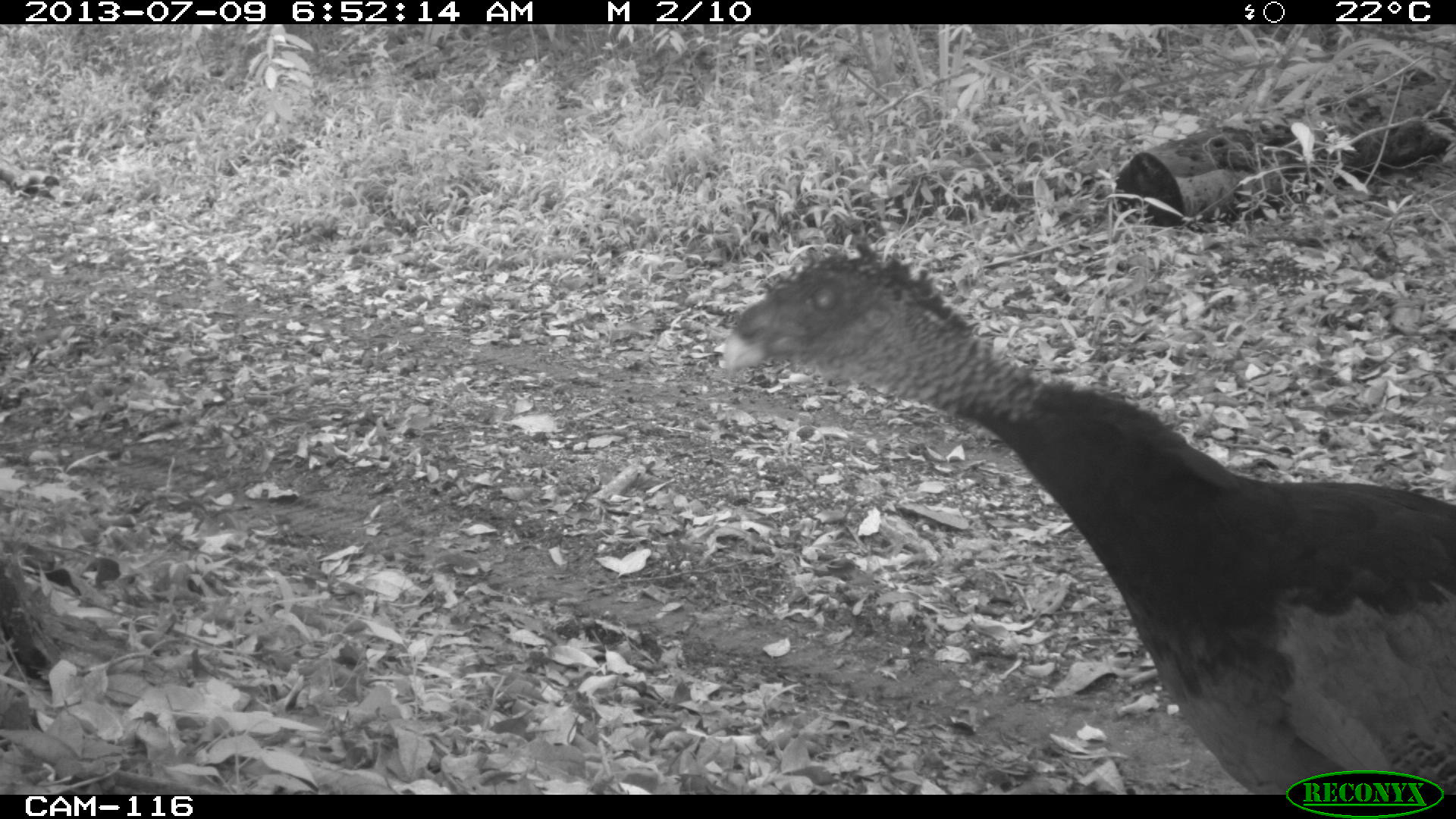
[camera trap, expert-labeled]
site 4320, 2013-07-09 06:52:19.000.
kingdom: Animalia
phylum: Chordata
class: Aves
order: Galliformes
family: Cracidae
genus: Crax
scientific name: Crax rubra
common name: great curassow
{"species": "Crax rubra (great curassow)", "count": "1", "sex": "female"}